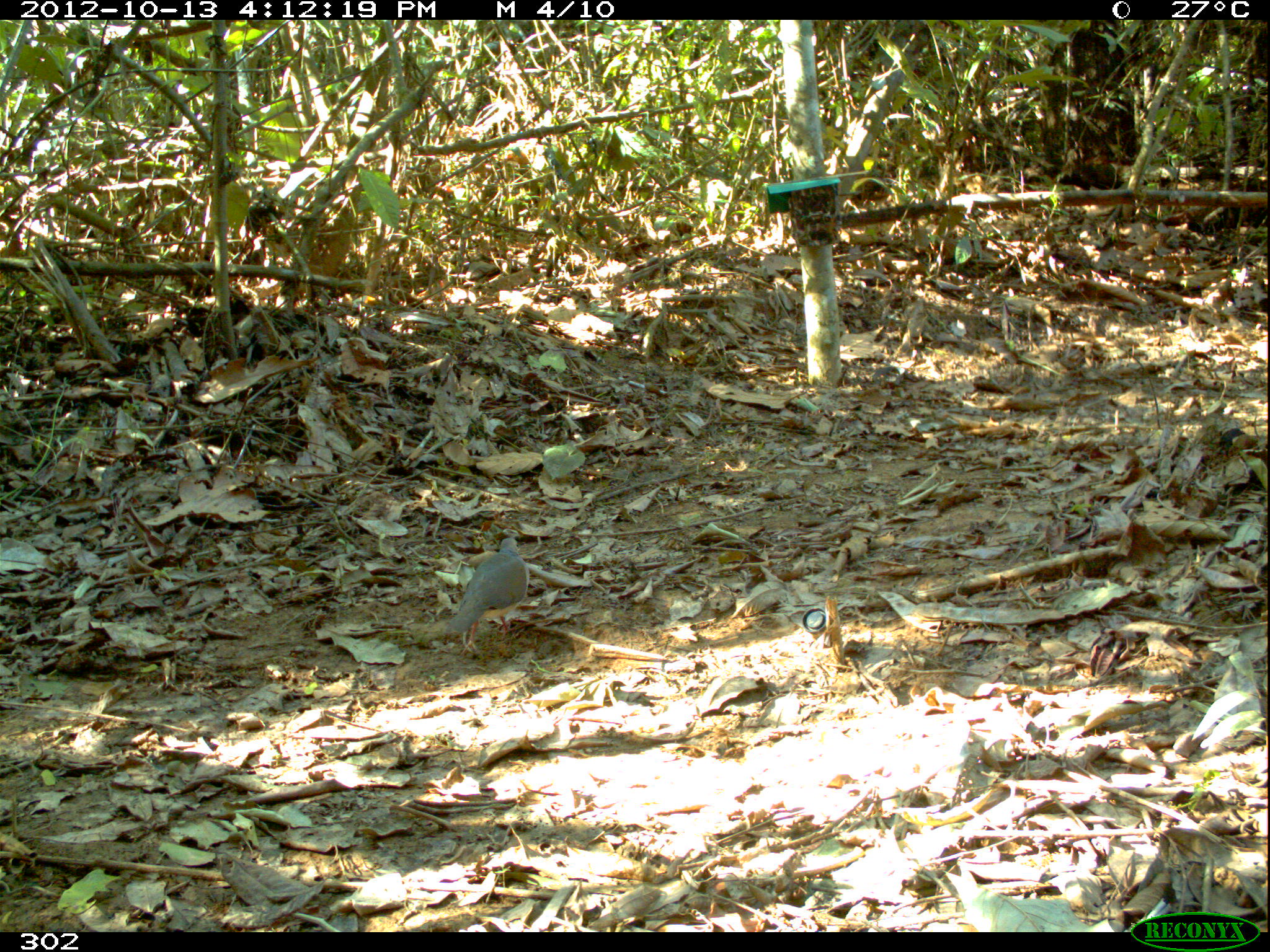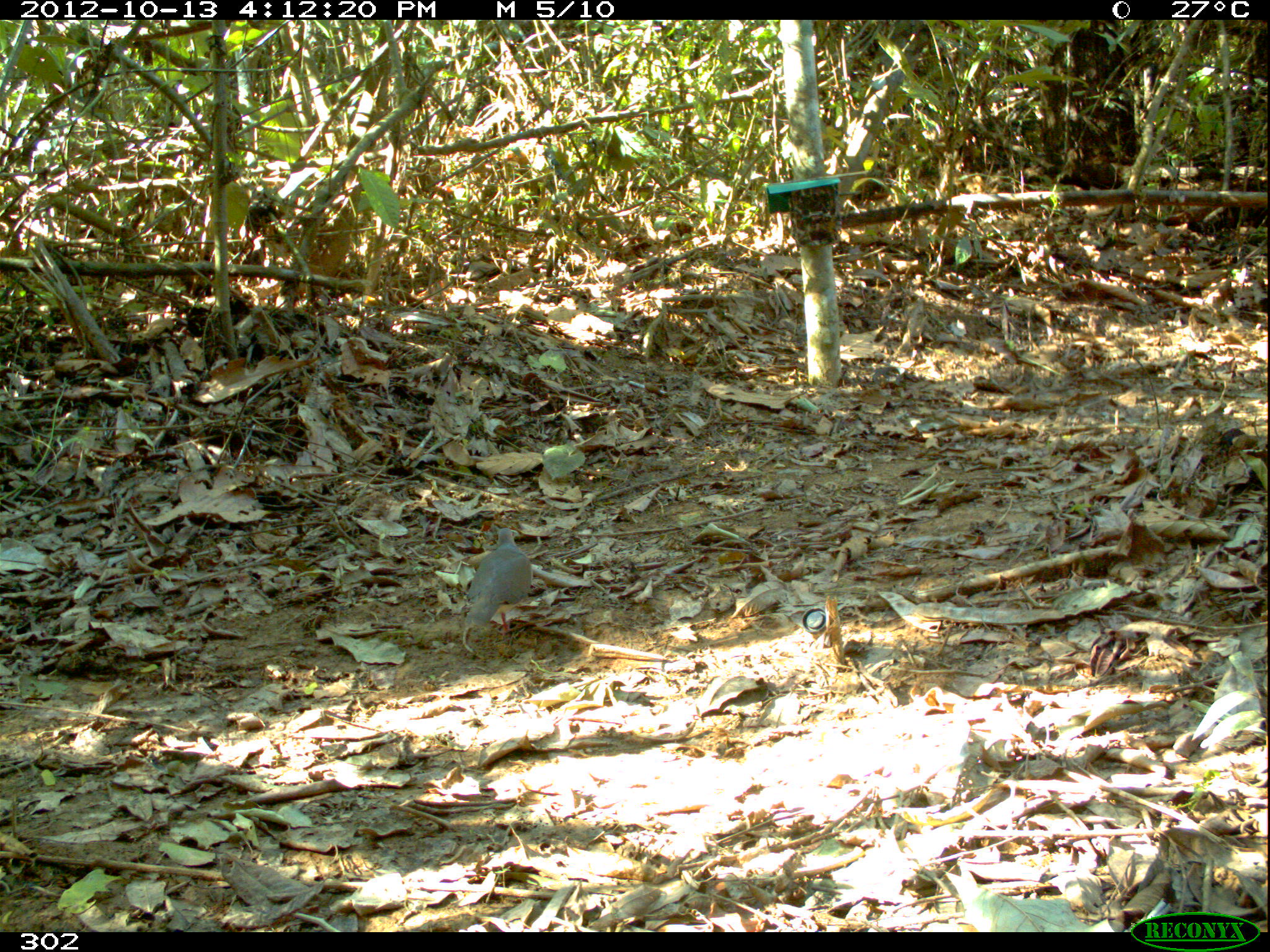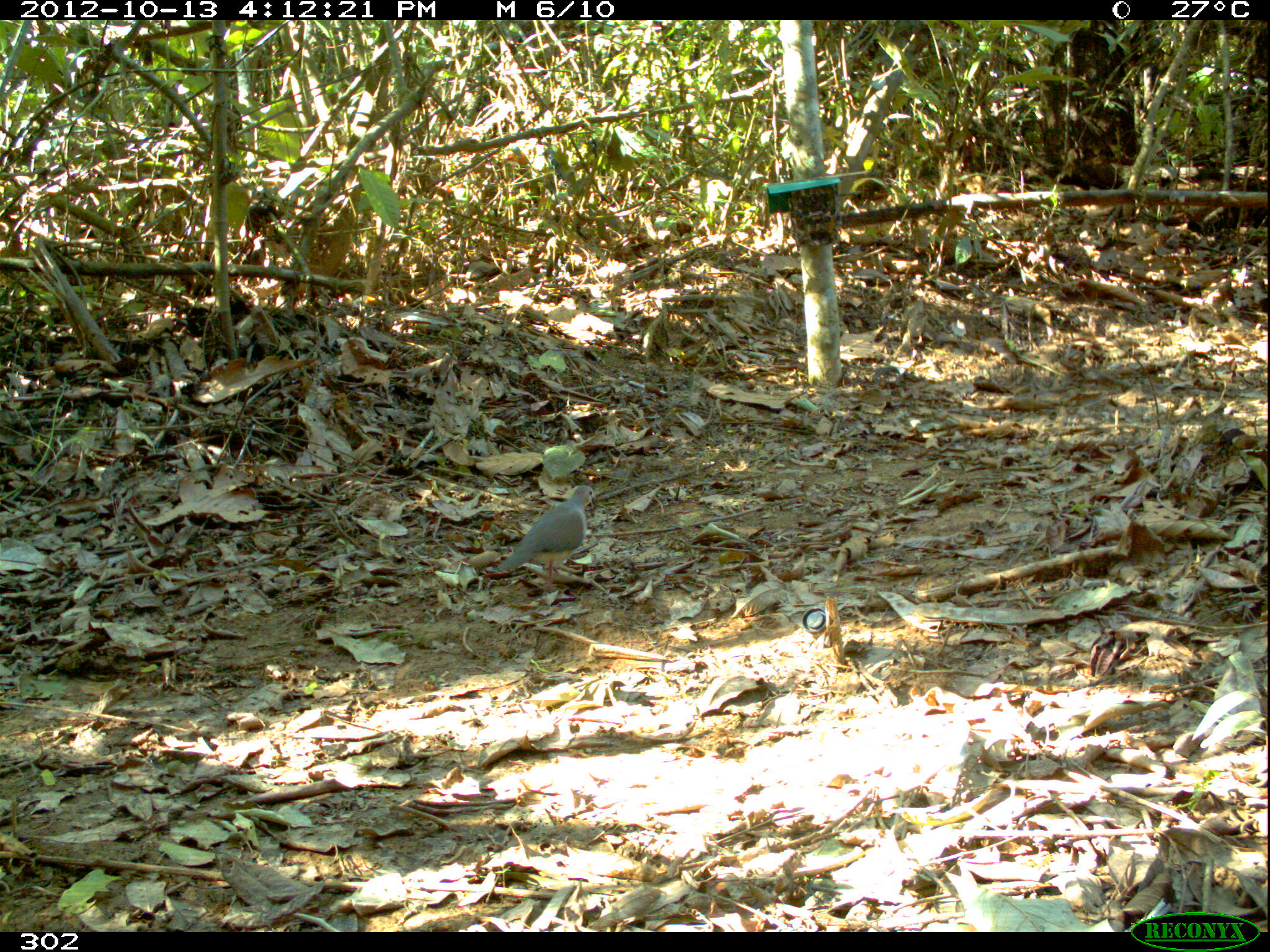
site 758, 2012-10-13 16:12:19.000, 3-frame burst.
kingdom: Animalia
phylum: Chordata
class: Aves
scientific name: Aves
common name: bird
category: unknown bird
Unknown bird (bird) (Aves).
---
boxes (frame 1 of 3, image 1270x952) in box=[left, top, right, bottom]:
unknown bird: box=[441, 532, 530, 657]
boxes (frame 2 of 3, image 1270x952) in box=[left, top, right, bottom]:
unknown bird: box=[464, 527, 532, 639]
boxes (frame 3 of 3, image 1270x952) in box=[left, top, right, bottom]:
unknown bird: box=[495, 485, 595, 586]